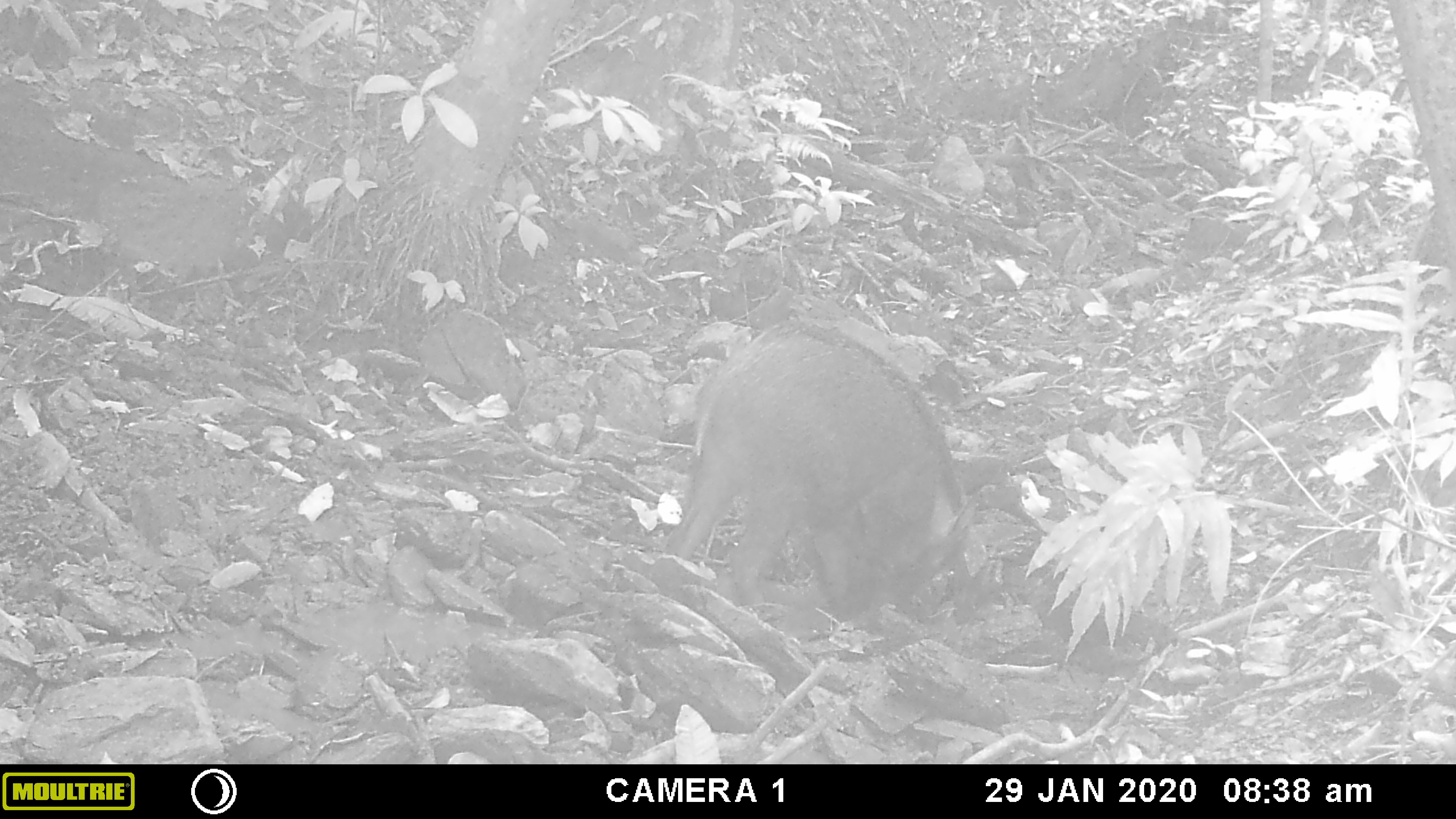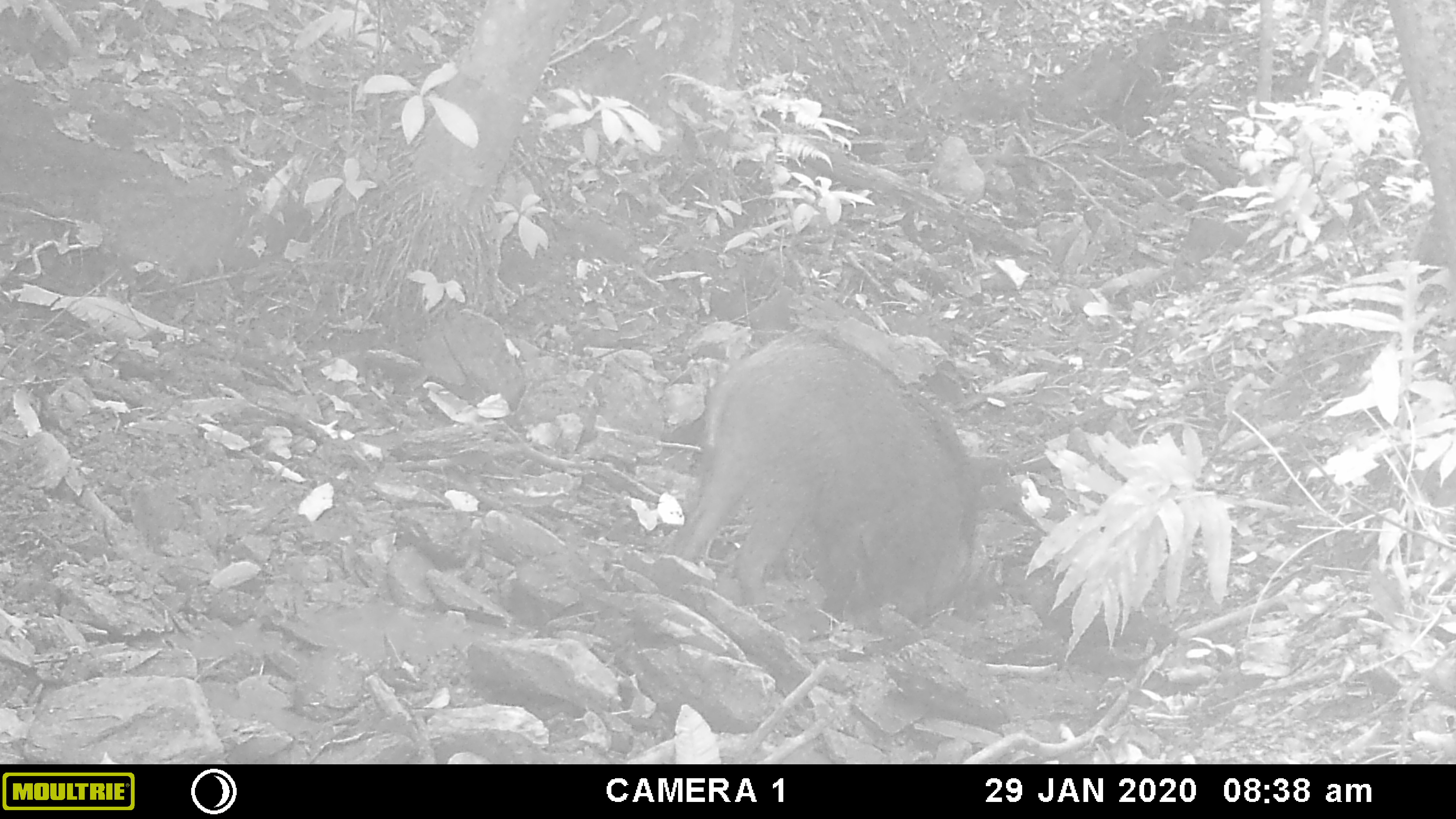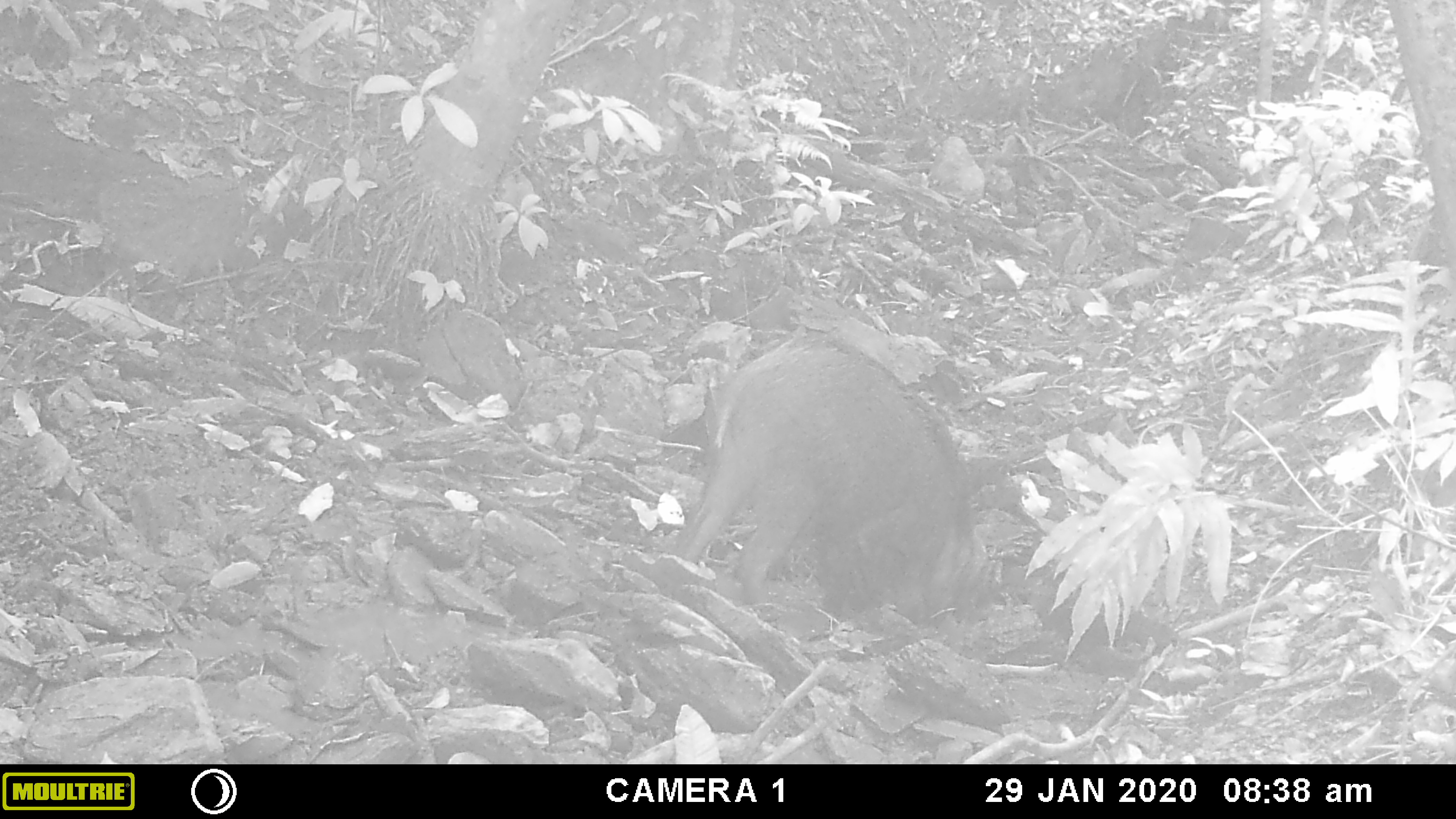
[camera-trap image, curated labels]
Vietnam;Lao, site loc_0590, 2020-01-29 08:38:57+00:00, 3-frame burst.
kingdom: Animalia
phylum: Chordata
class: Mammalia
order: Artiodactyla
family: Suidae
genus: Sus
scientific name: Sus scrofa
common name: eurasian wild pig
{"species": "eurasian wild pig (Sus scrofa)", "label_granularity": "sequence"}